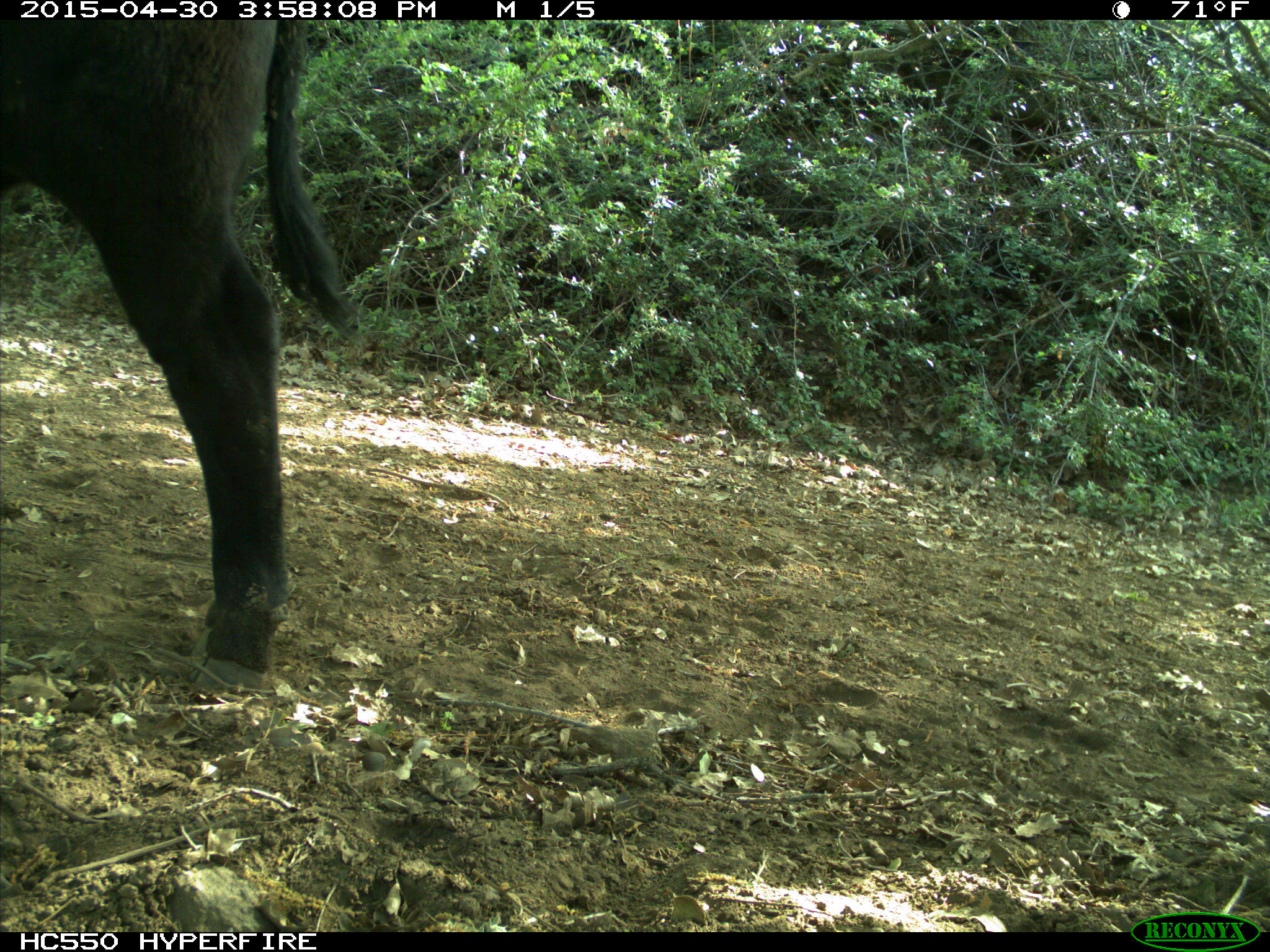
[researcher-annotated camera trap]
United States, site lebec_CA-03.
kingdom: Animalia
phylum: Chordata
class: Mammalia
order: Artiodactyla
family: Bovidae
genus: Bos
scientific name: Bos taurus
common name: domestic cow